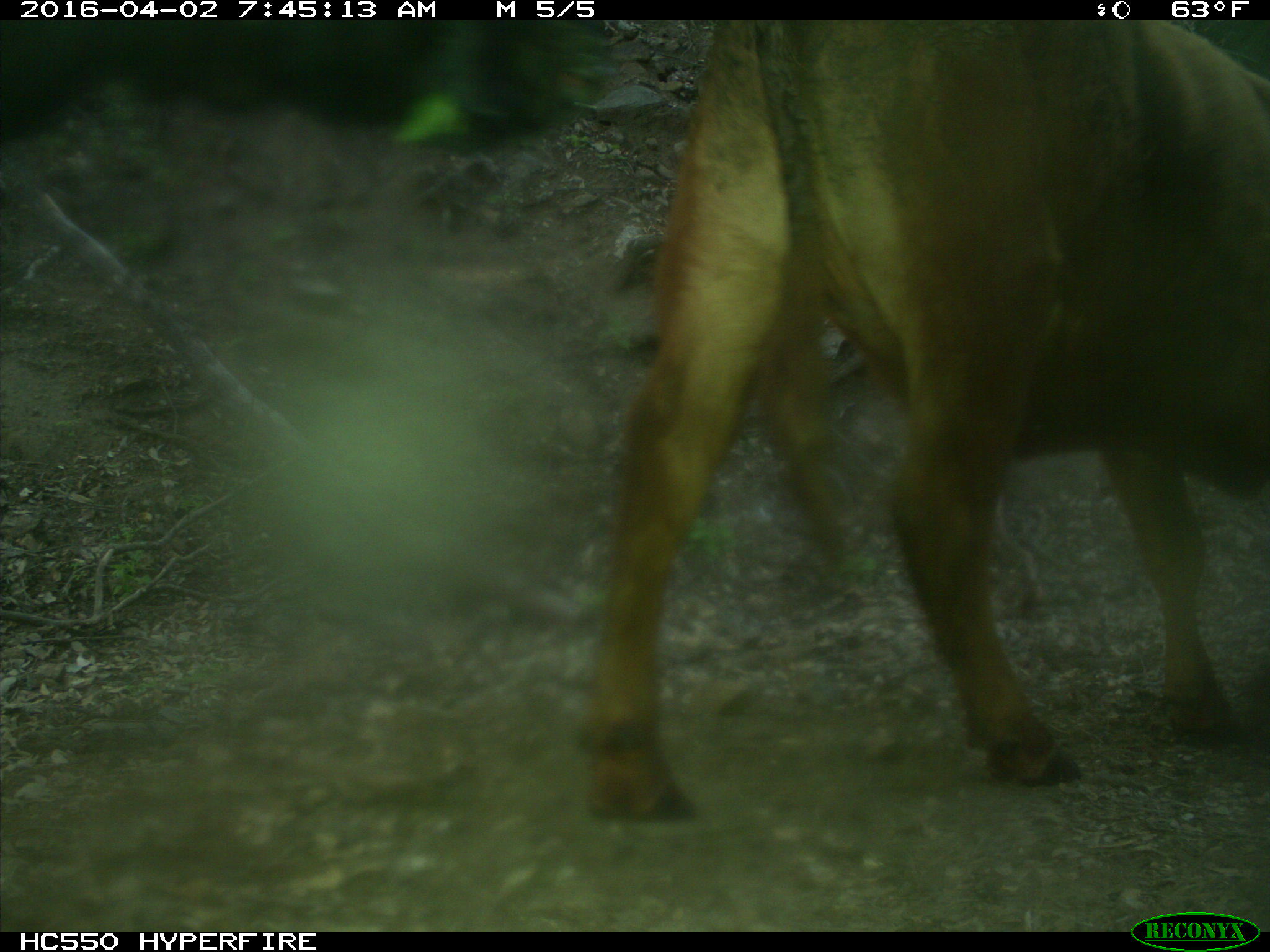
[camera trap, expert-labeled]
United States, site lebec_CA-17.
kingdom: Animalia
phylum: Chordata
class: Mammalia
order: Artiodactyla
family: Bovidae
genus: Bos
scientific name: Bos taurus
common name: domestic cow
Bos taurus (domestic cow).